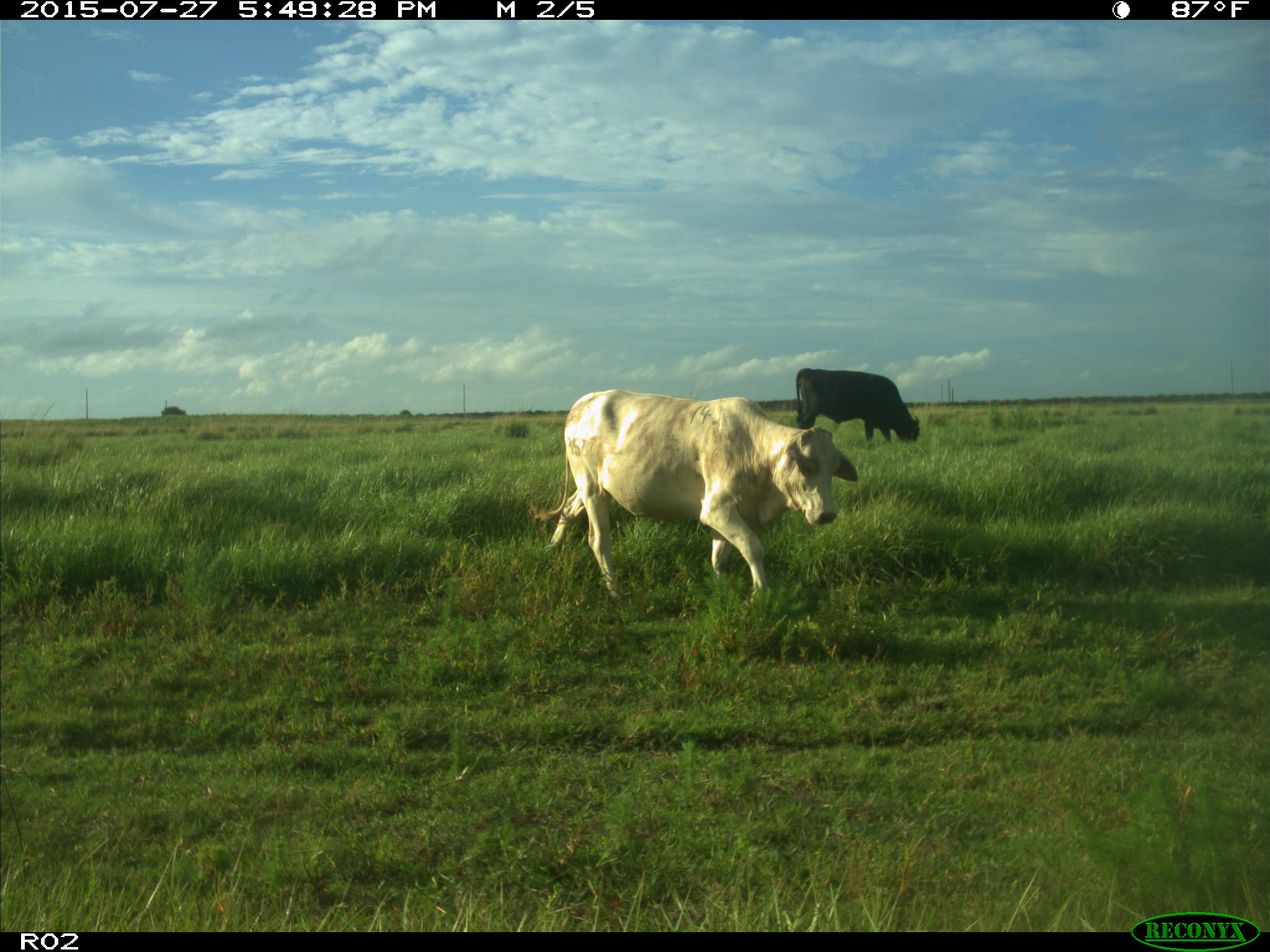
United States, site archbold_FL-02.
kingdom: Animalia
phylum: Chordata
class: Mammalia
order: Artiodactyla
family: Bovidae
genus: Bos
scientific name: Bos taurus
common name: domestic cow